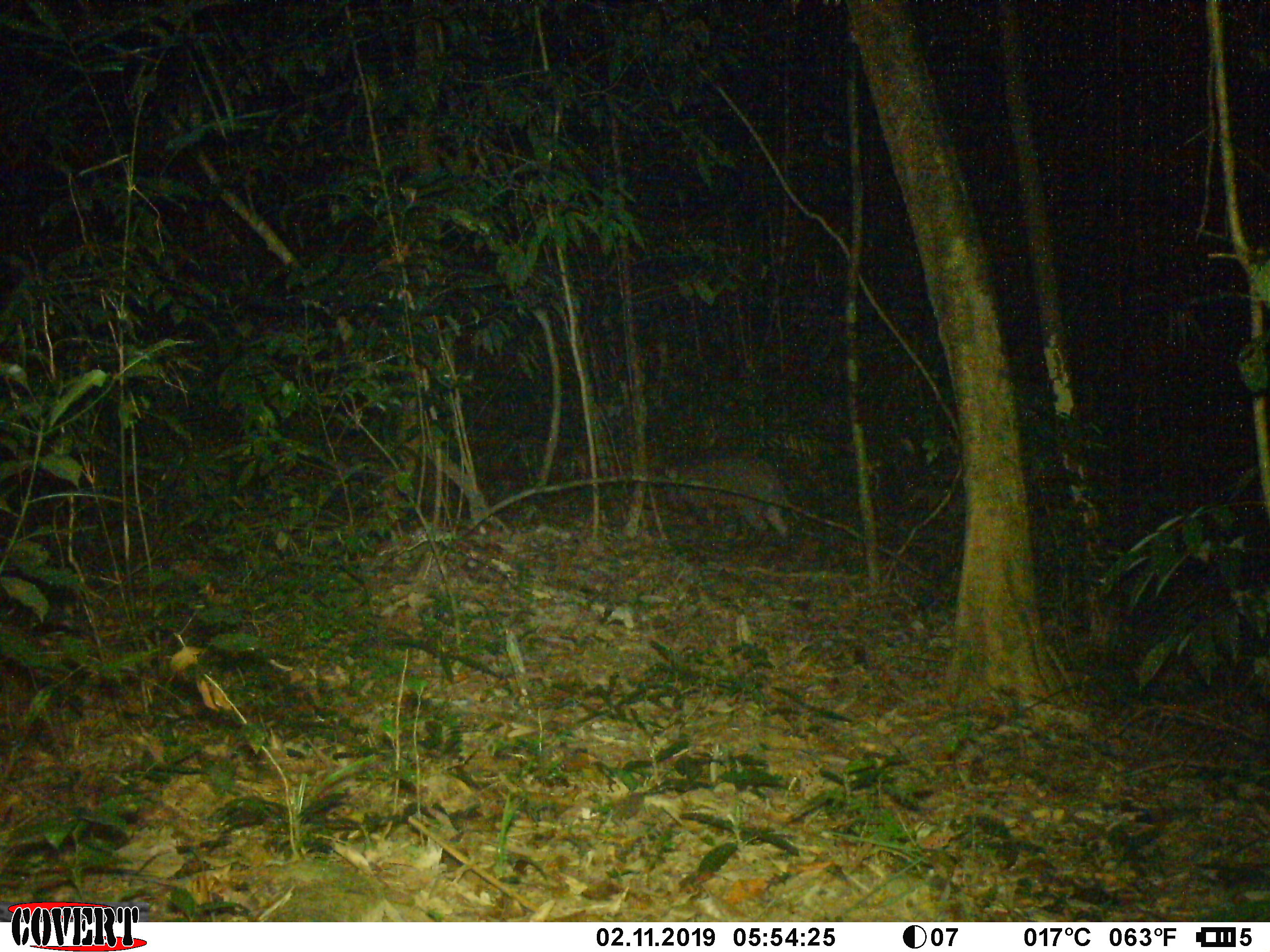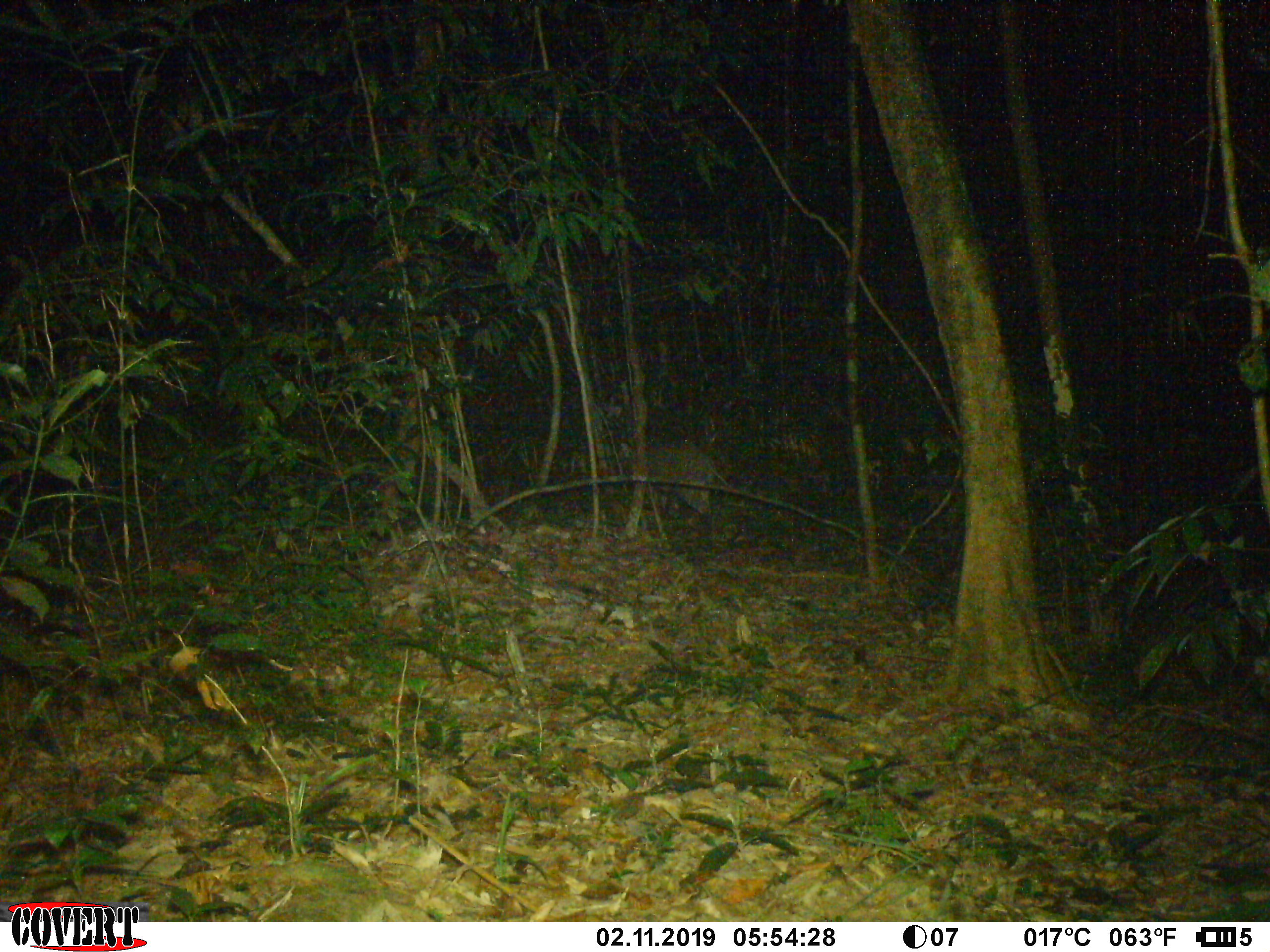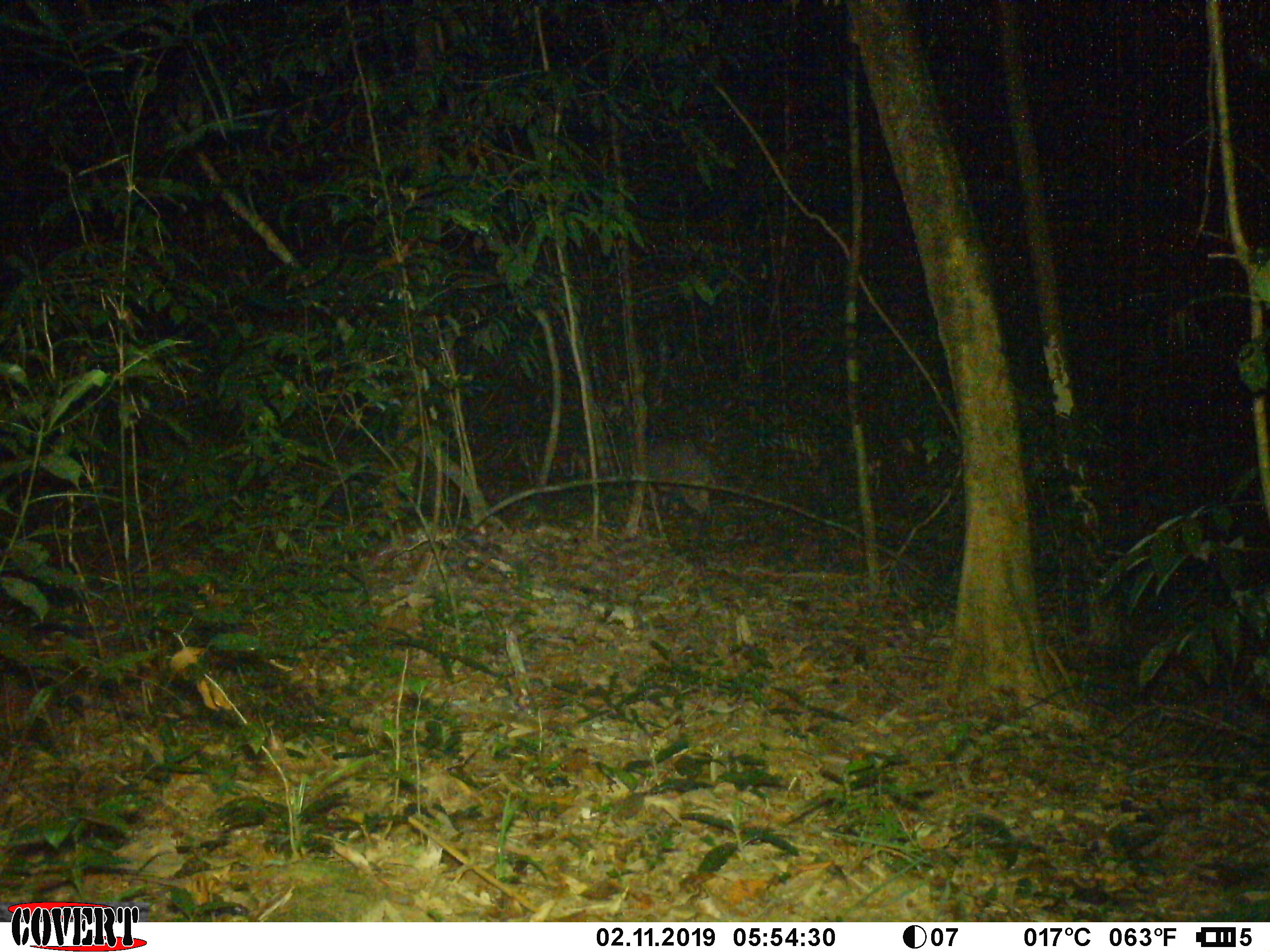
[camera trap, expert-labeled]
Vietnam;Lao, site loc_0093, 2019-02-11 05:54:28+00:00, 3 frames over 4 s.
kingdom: Animalia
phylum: Chordata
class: Mammalia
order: Artiodactyla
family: Suidae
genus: Sus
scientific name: Sus scrofa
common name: eurasian wild pig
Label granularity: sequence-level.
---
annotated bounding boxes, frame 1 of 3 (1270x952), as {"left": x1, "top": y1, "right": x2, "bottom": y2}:
eurasian wild pig: {"left": 638, "top": 449, "right": 798, "bottom": 540}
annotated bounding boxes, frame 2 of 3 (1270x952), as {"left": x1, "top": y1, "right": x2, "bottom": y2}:
eurasian wild pig: {"left": 621, "top": 438, "right": 727, "bottom": 537}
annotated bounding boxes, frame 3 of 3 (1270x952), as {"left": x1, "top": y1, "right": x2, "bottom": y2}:
eurasian wild pig: {"left": 645, "top": 438, "right": 716, "bottom": 528}